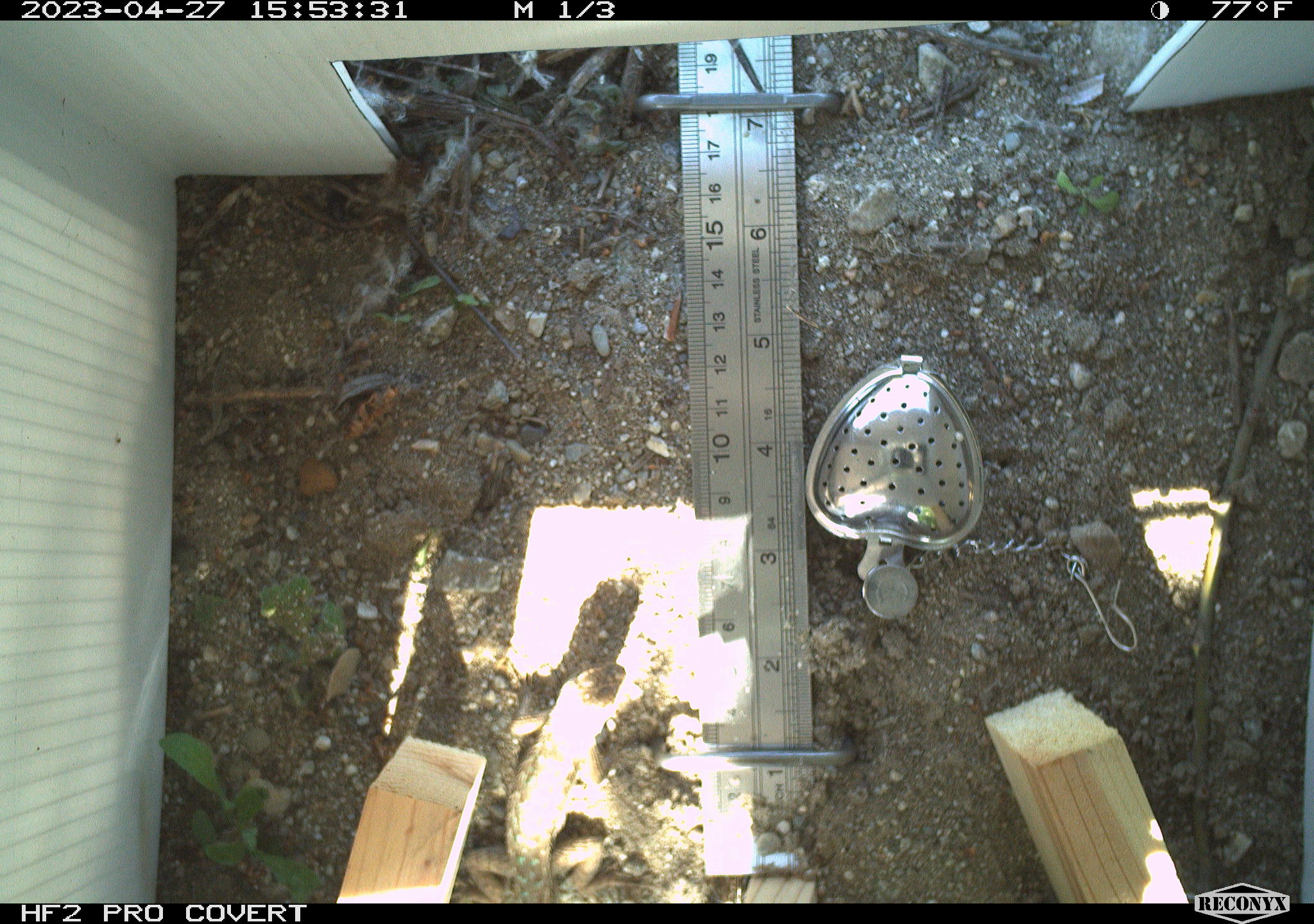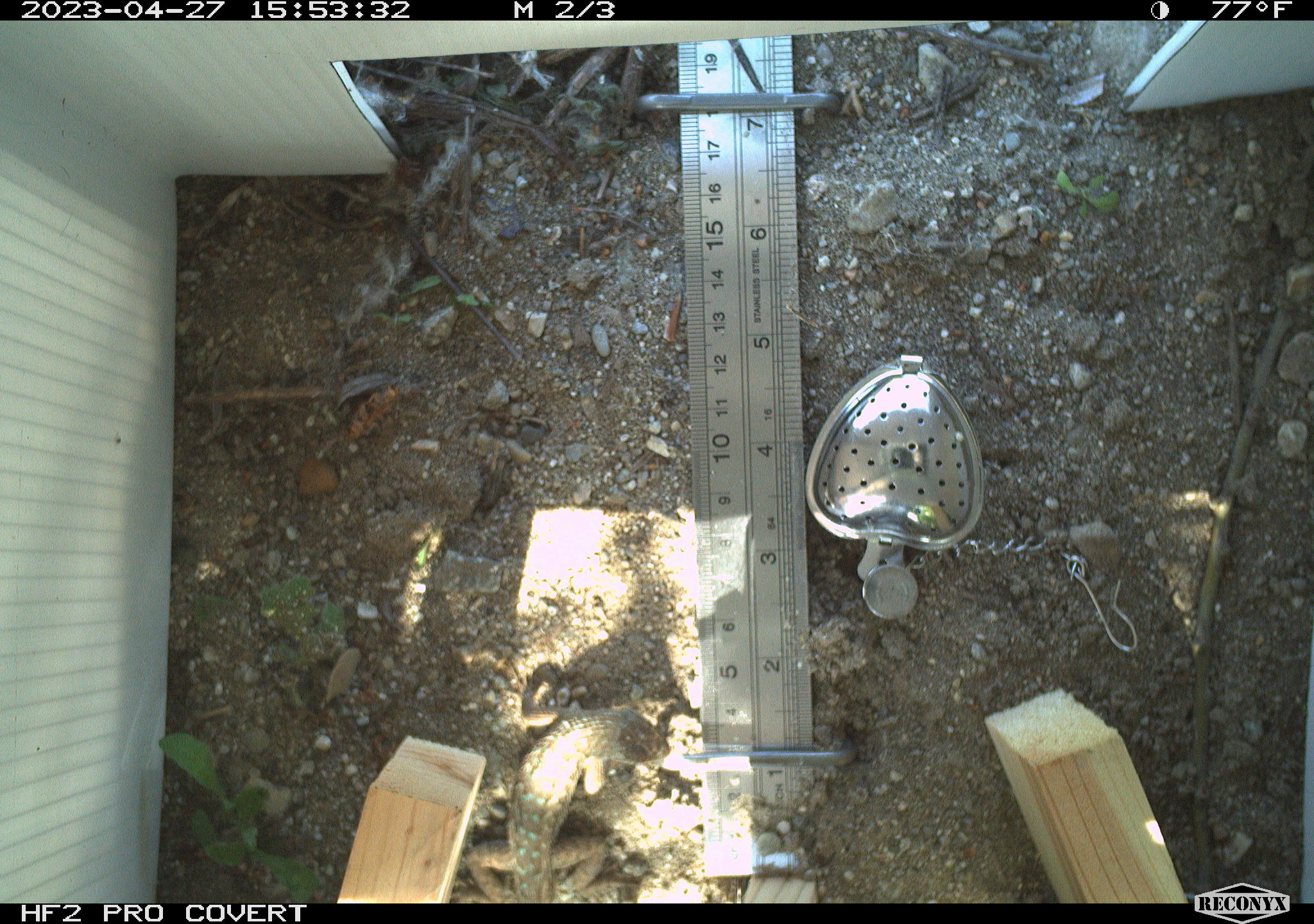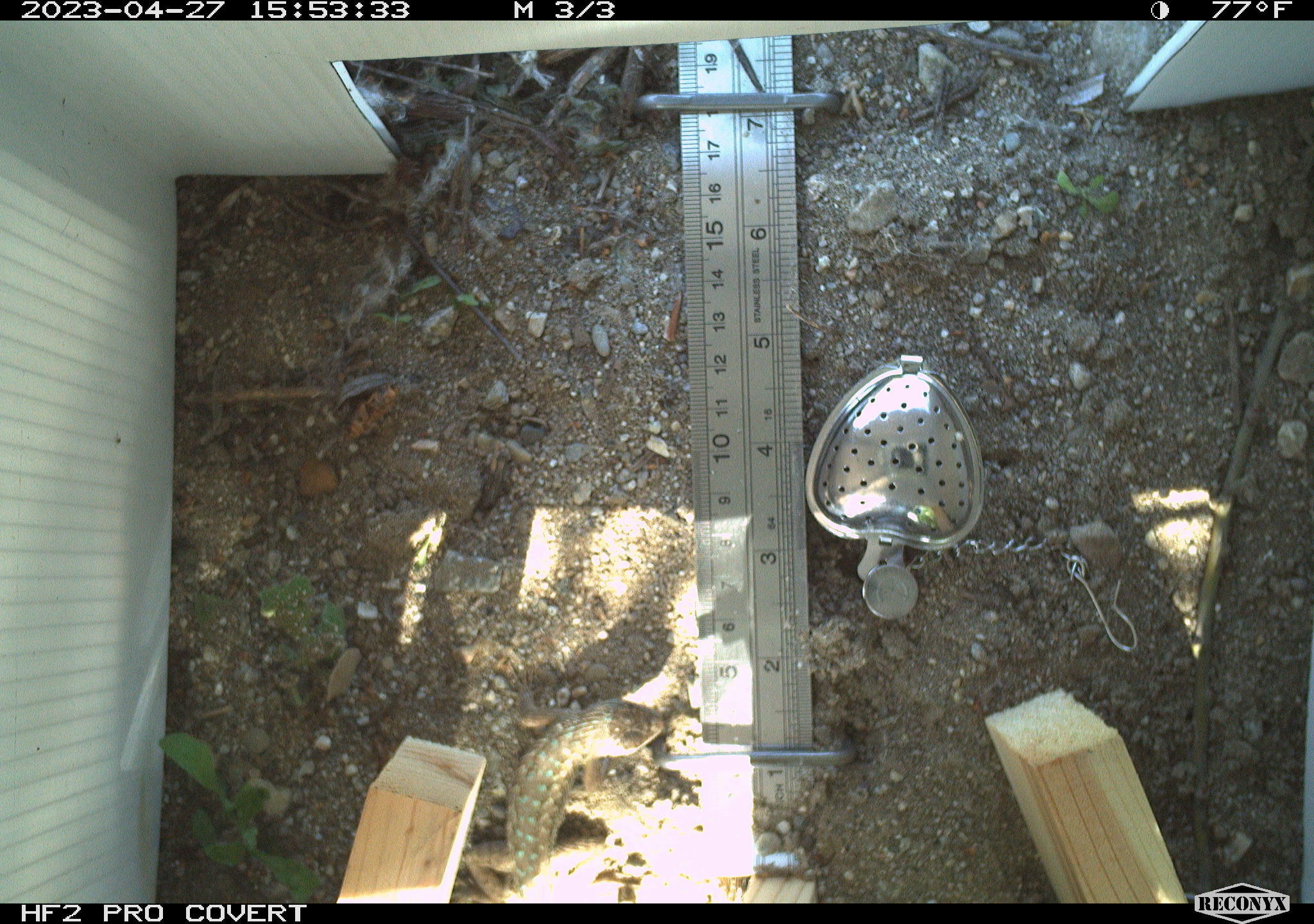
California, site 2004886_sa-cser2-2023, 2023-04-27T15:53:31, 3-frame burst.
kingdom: Animalia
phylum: Chordata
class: Reptilia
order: Squamata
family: Phrynosomatidae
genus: Sceloporus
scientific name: Sceloporus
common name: spiny lizards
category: sceloporus species